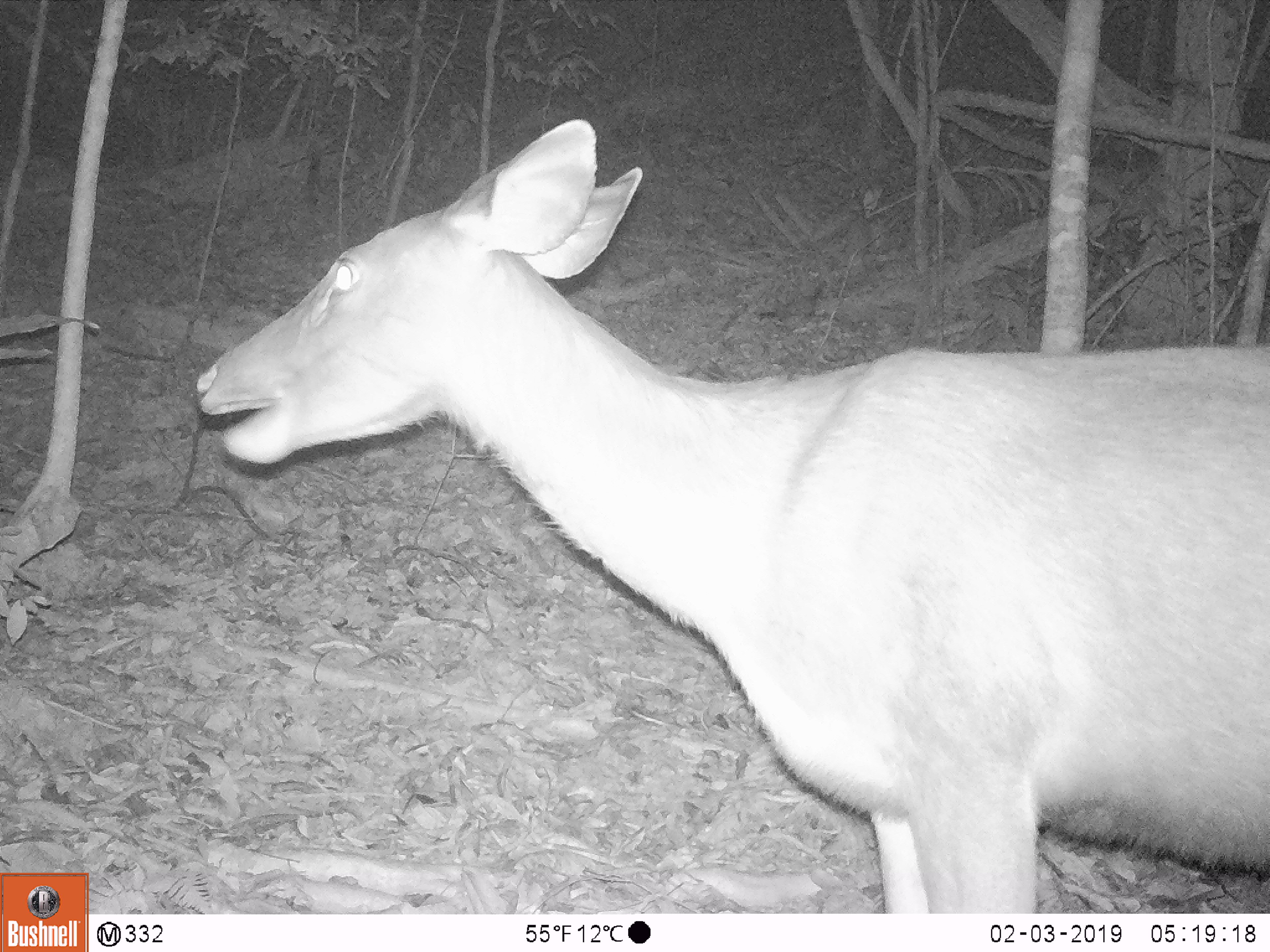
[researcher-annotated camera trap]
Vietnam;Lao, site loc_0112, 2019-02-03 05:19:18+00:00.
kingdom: Animalia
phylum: Chordata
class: Mammalia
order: Artiodactyla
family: Cervidae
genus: Rusa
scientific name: Rusa unicolor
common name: sambar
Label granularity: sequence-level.